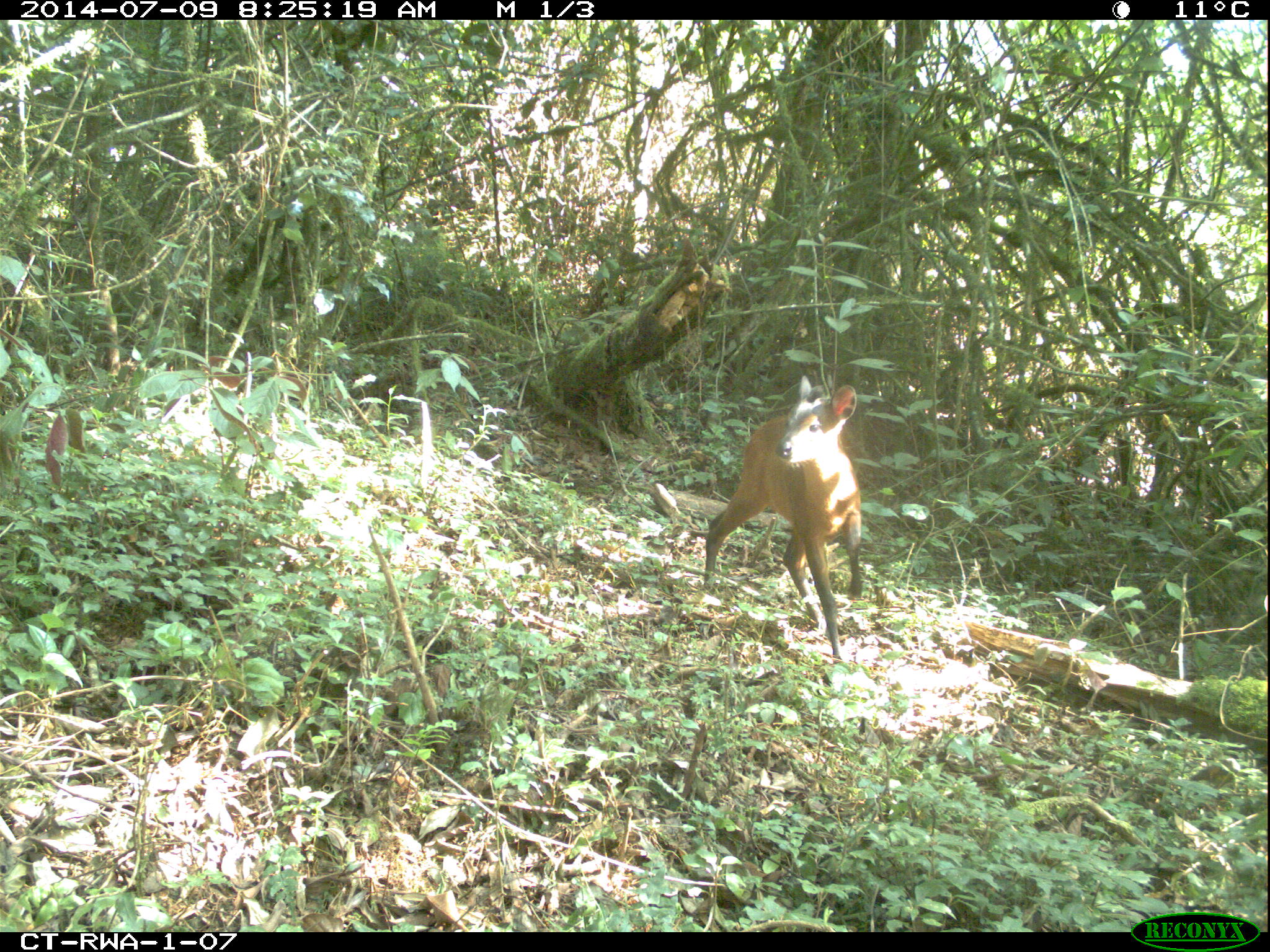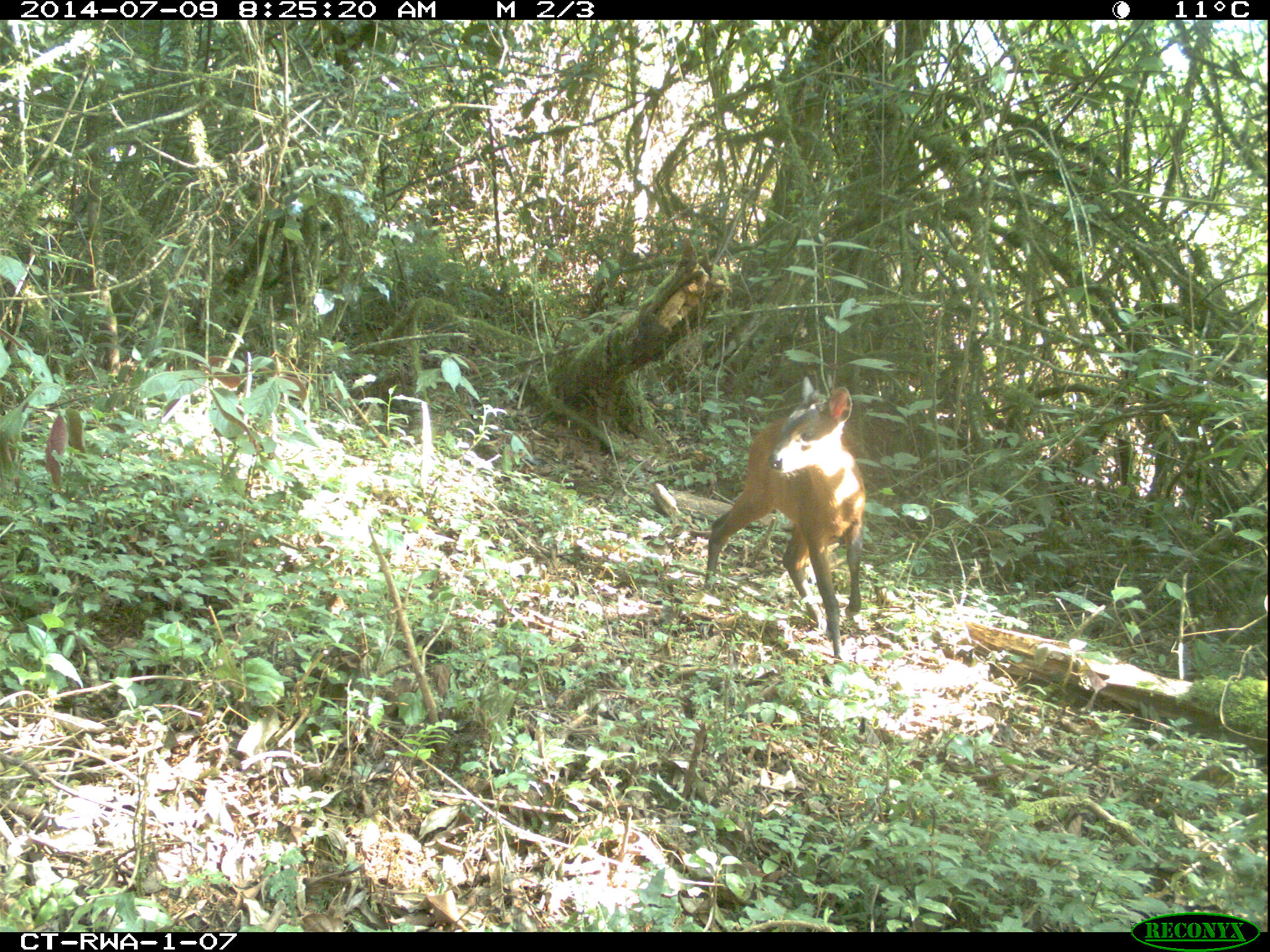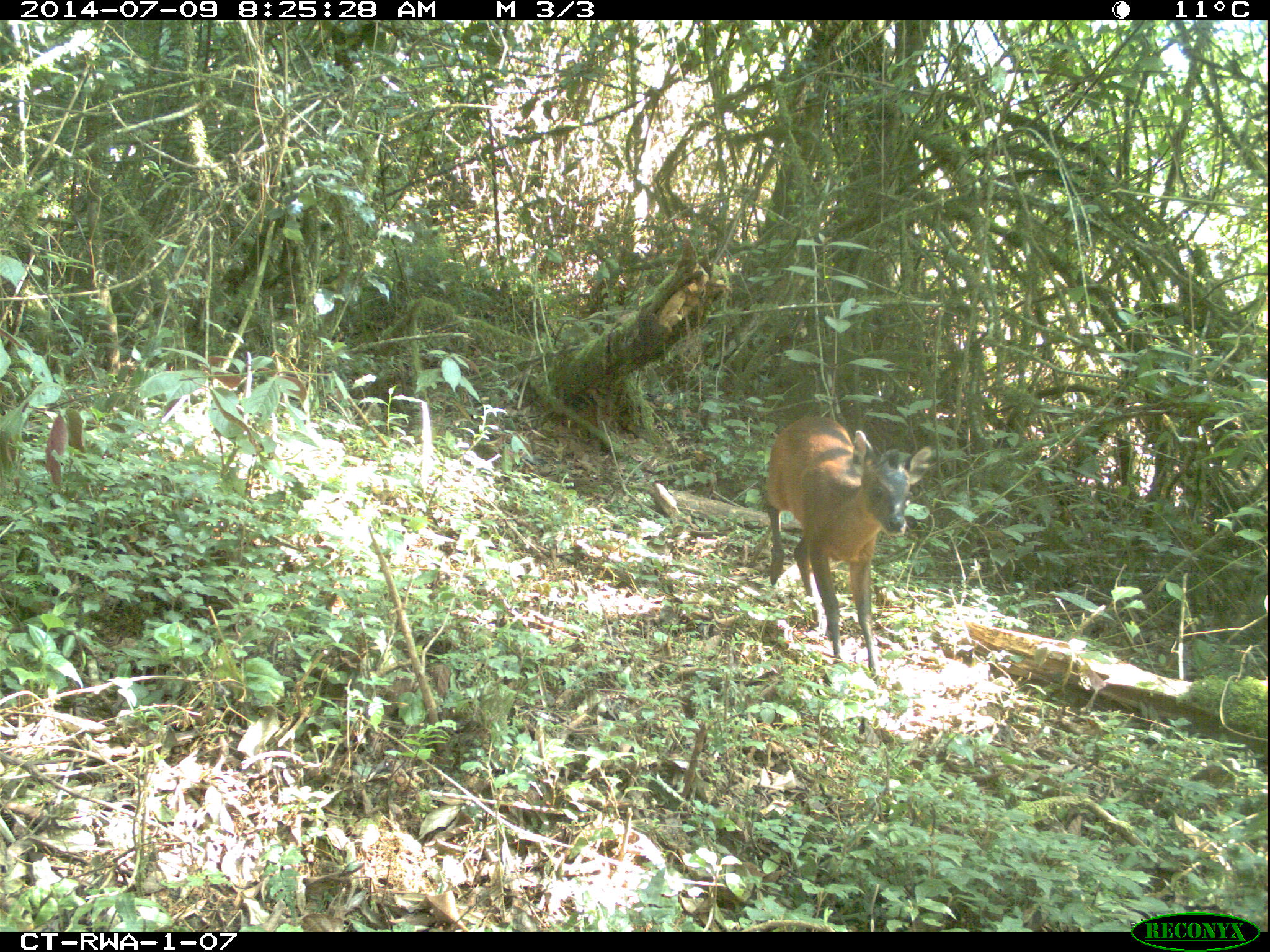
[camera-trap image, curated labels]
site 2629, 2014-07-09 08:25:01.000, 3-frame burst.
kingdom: Animalia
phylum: Chordata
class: Mammalia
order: Artiodactyla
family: Bovidae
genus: Cephalophus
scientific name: Cephalophus nigrifrons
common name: black-fronted duiker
Cephalophus nigrifrons (black-fronted duiker), count 2.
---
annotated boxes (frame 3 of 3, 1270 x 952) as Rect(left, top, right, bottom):
cephalophus nigrifrons: Rect(763, 414, 932, 680)